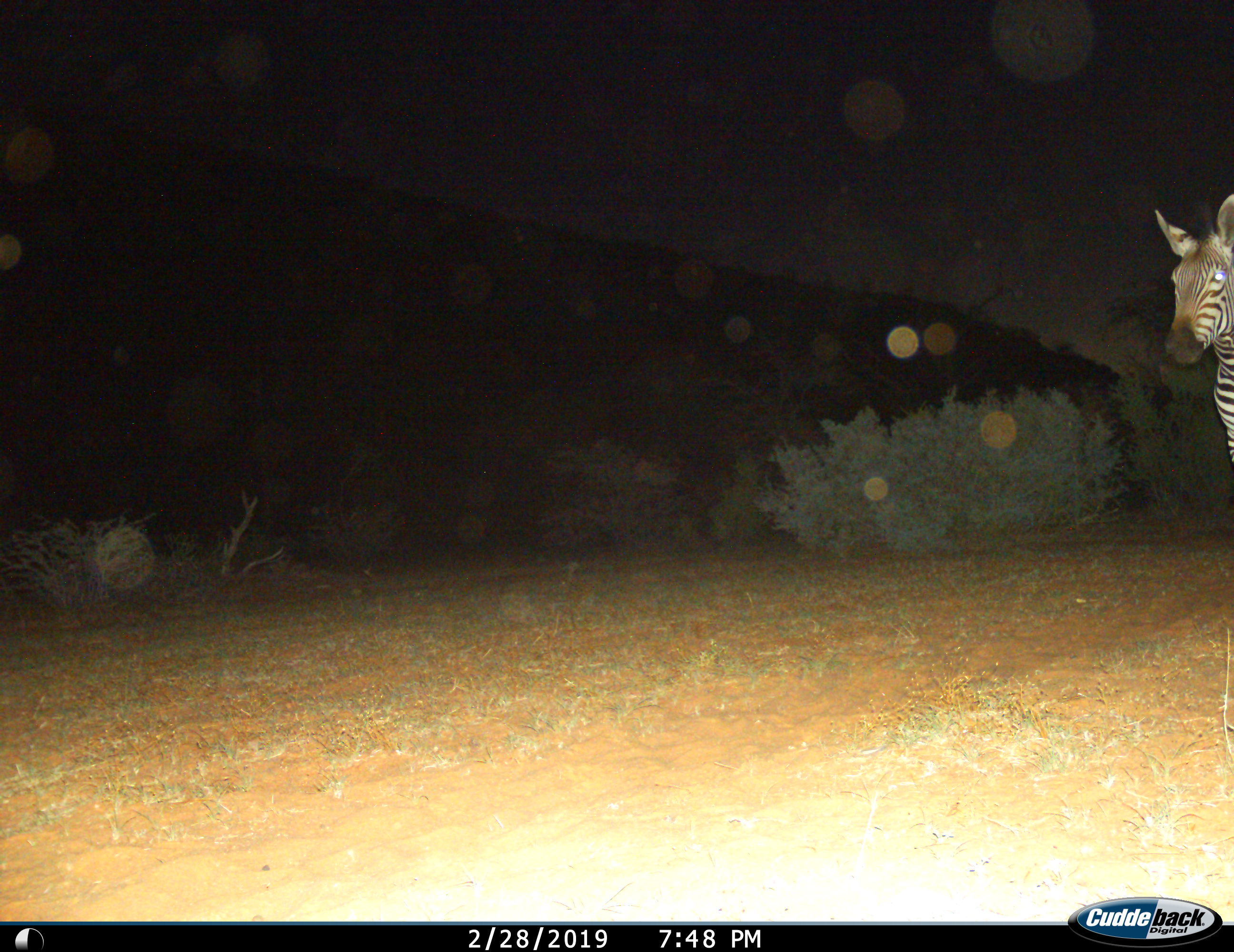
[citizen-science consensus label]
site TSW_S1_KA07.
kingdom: Animalia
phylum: Chordata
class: Mammalia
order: Perissodactyla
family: Equidae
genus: Equus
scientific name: Equus zebra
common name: mountain zebra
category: zebramountain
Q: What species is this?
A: Zebramountain (mountain zebra) (Equus zebra).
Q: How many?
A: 1.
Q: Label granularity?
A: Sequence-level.